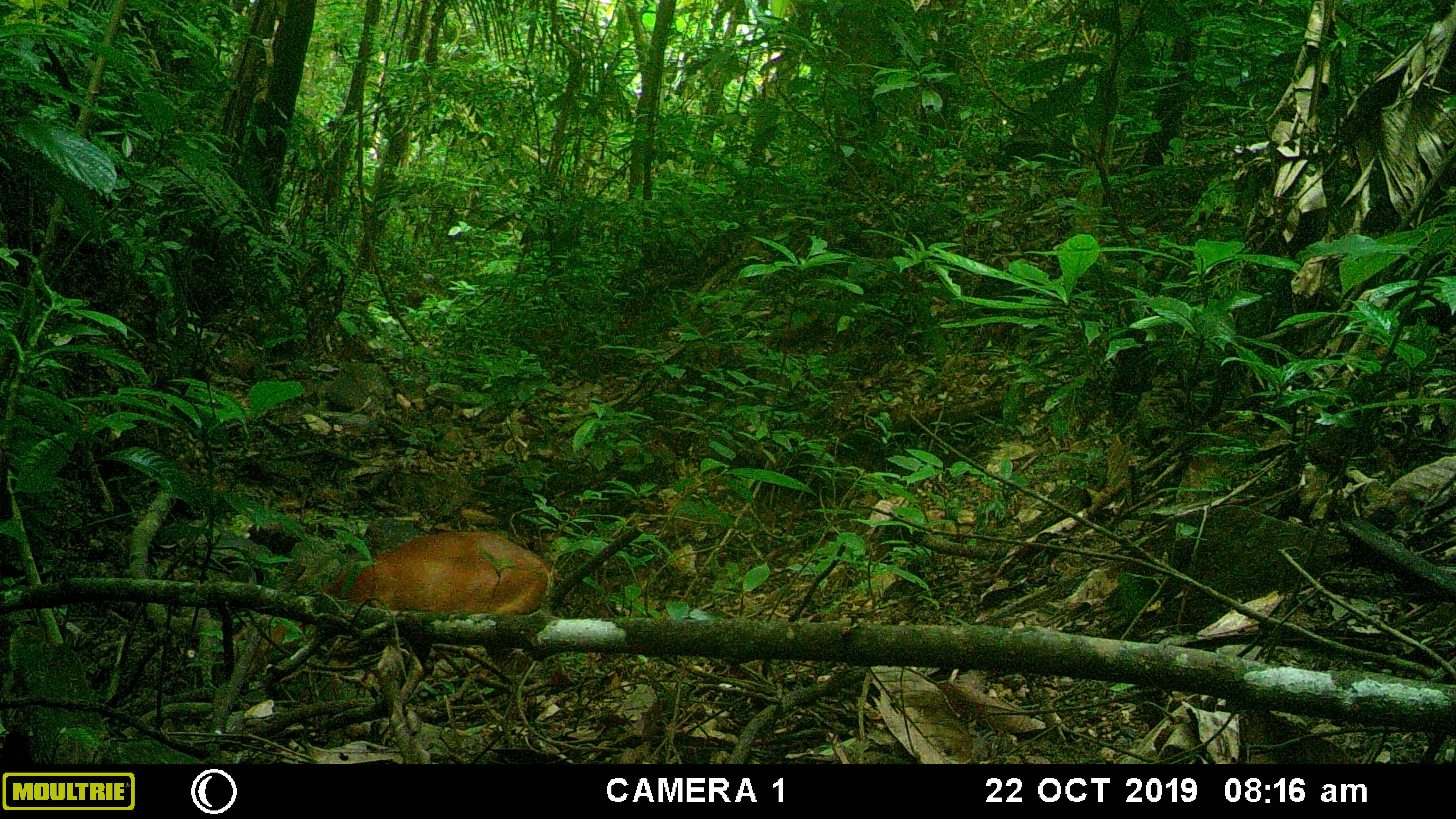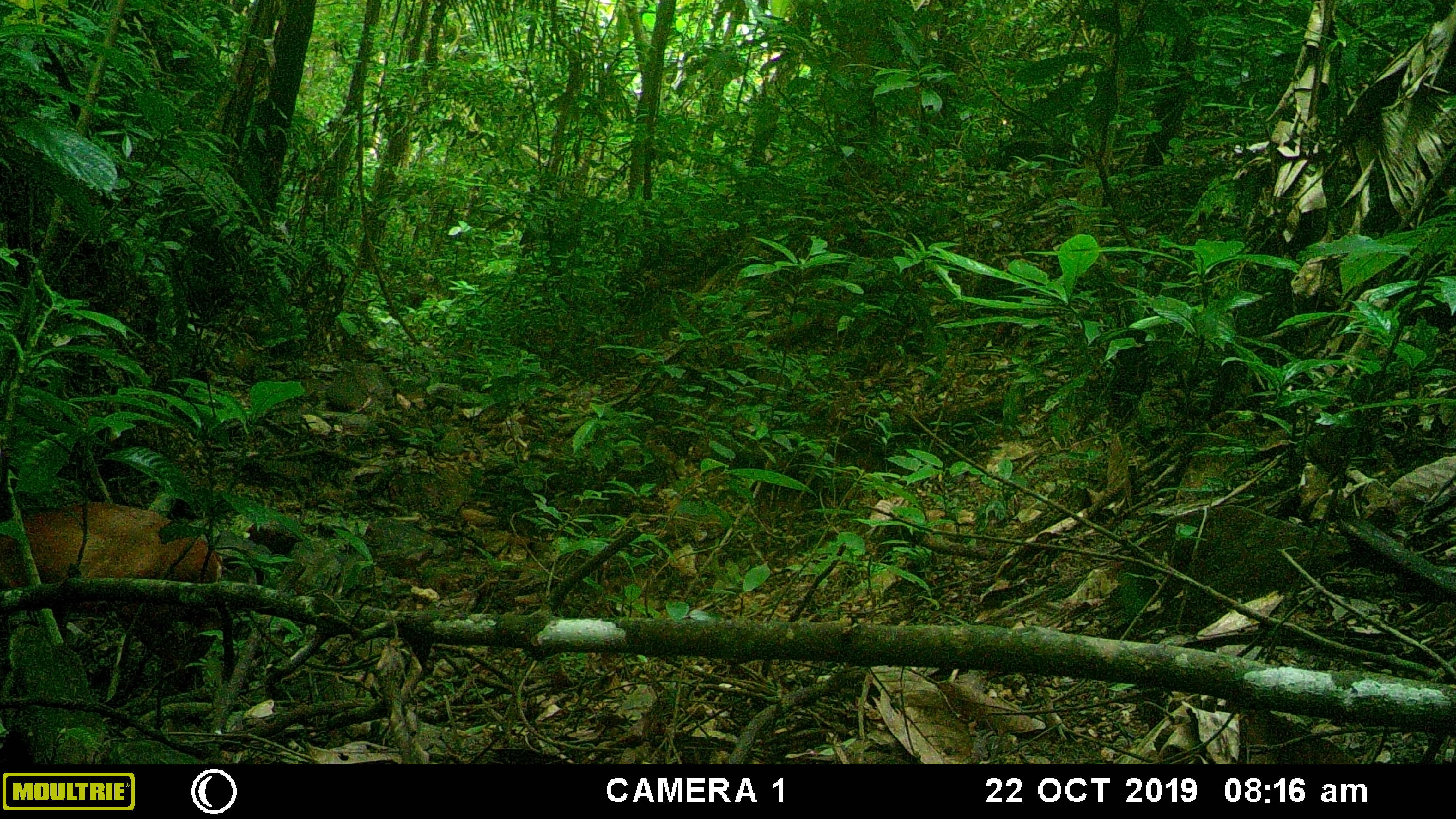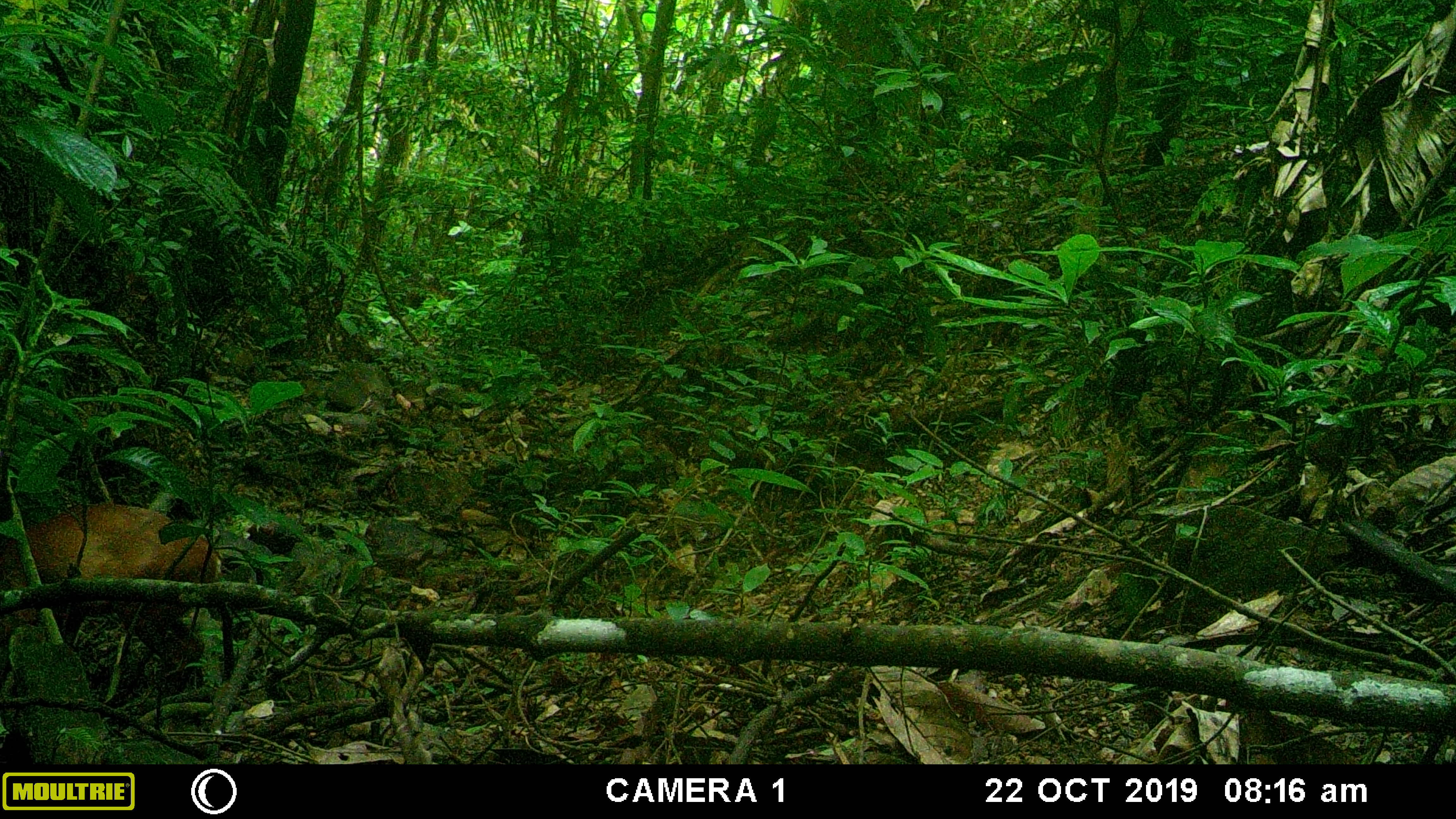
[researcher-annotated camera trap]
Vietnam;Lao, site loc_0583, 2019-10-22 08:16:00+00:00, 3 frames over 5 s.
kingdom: Animalia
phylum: Chordata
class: Mammalia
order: Artiodactyla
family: Cervidae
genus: Muntiacus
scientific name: Muntiacus muntjak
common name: red muntjac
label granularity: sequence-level